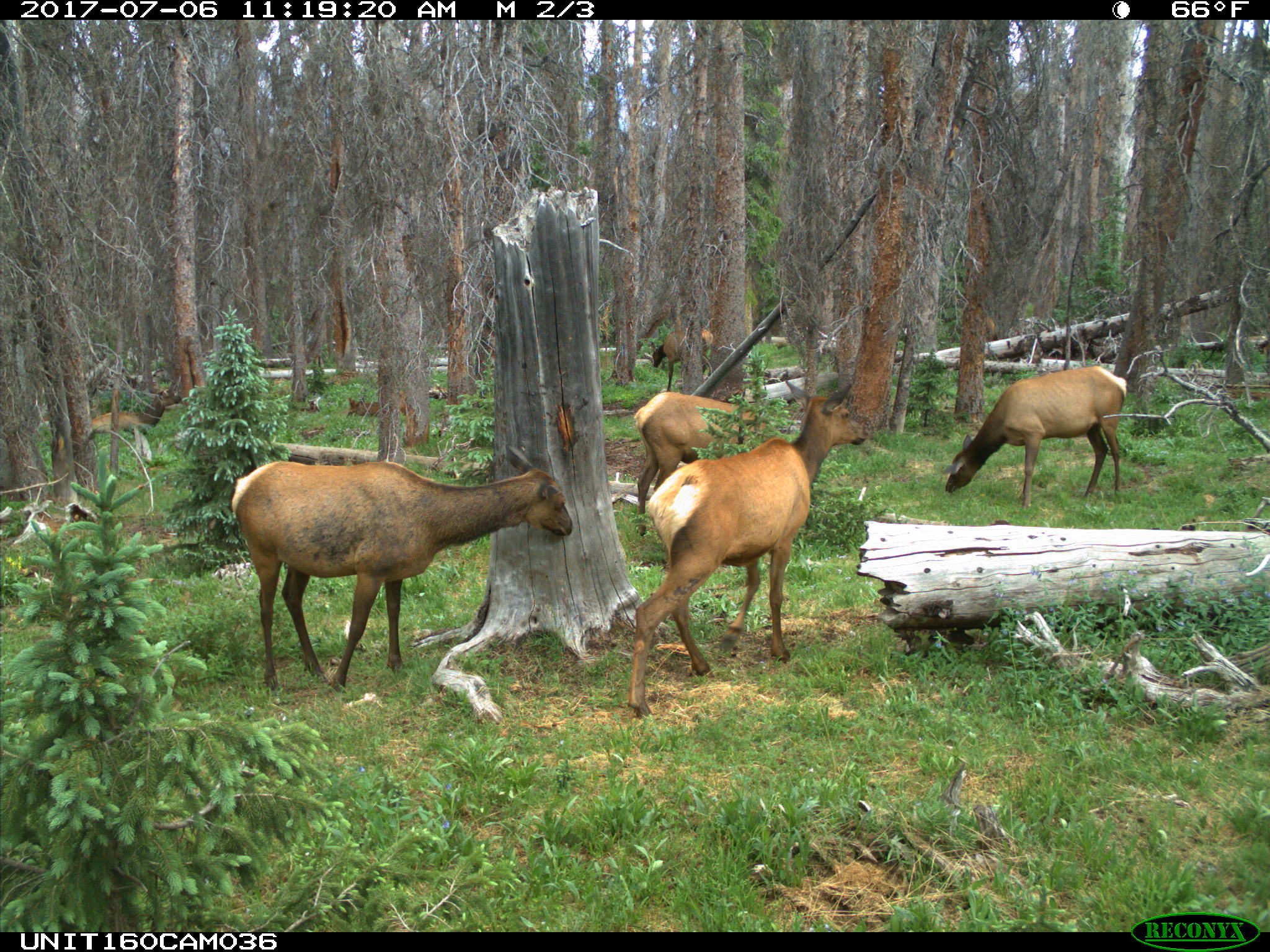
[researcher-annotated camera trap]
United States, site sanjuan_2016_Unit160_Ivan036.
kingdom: Animalia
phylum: Chordata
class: Mammalia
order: Artiodactyla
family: Cervidae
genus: Cervus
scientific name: Cervus elaphus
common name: red deer